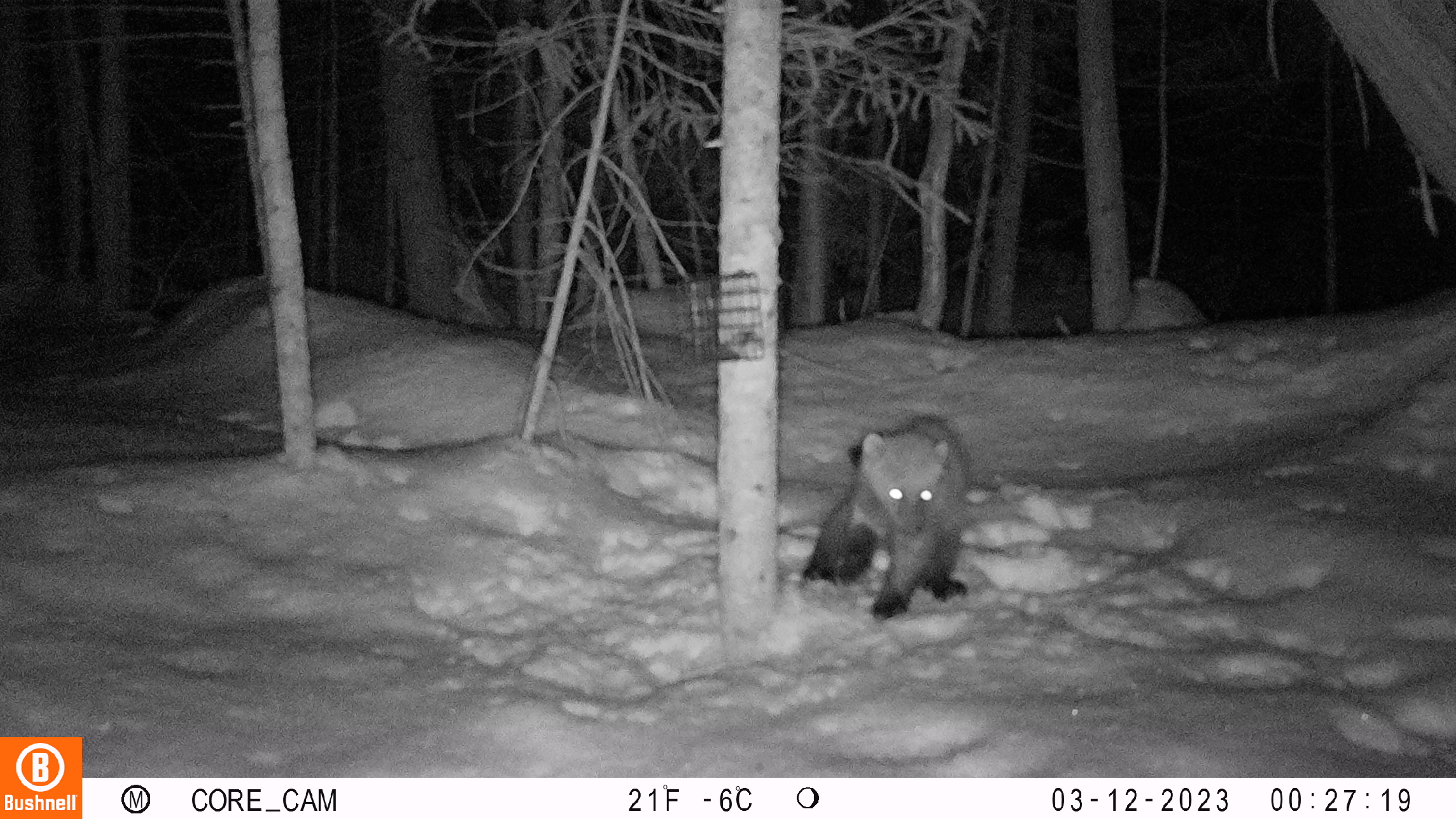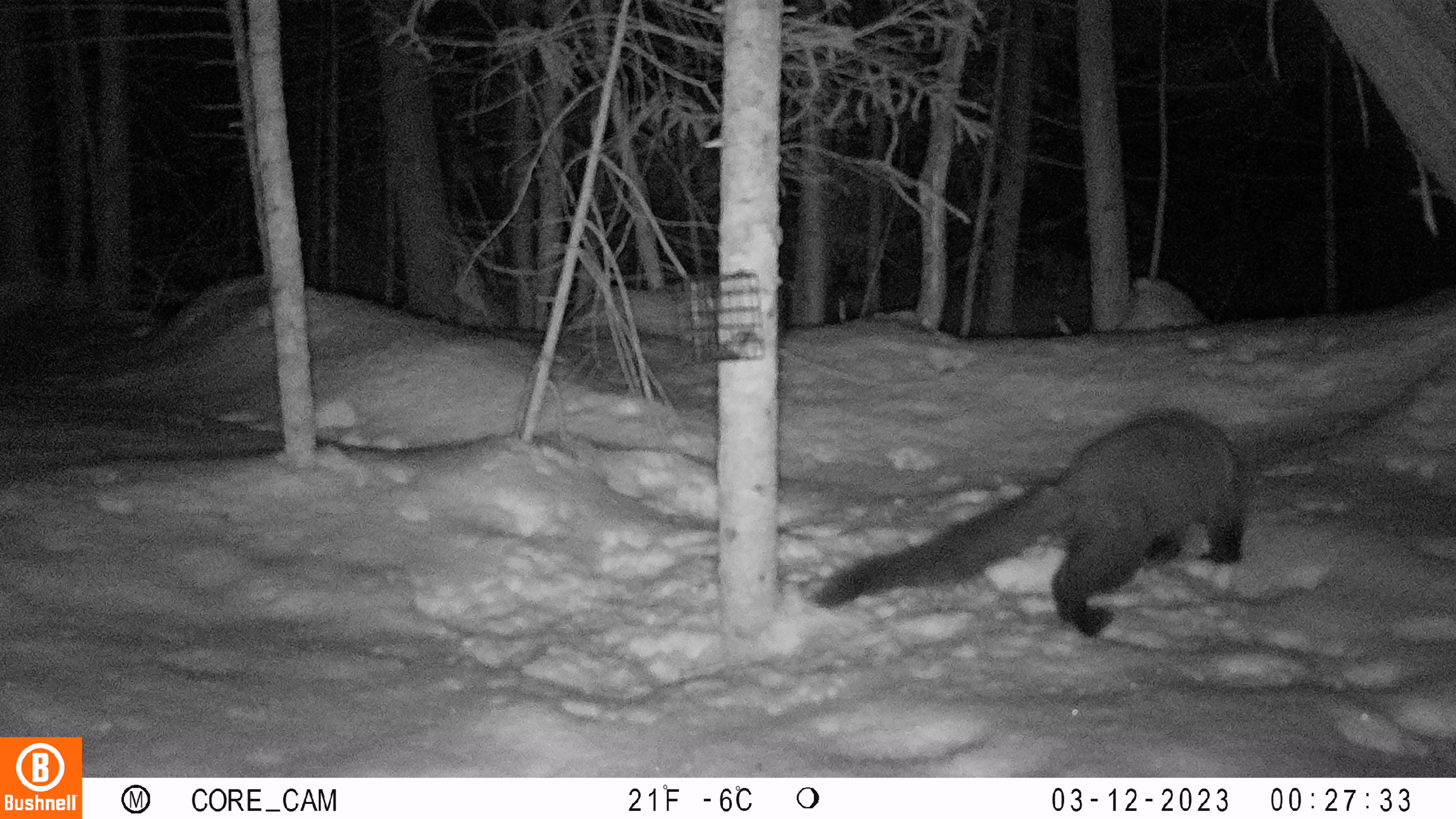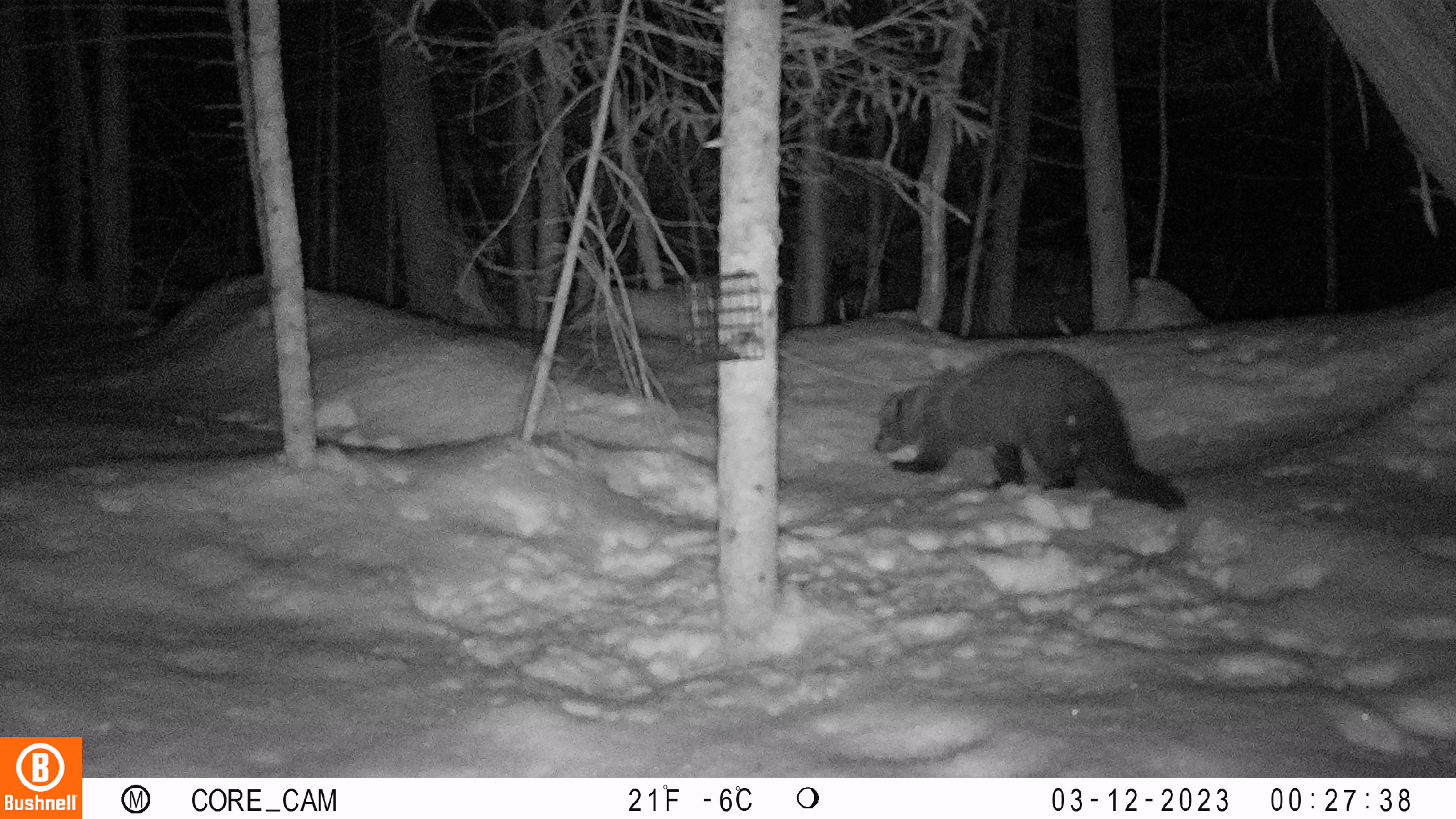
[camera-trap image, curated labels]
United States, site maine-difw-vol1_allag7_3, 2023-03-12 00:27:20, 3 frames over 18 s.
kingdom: Animalia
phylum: Chordata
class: Mammalia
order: Carnivora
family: Mustelidae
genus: Pekania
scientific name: Pekania pennanti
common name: fisher